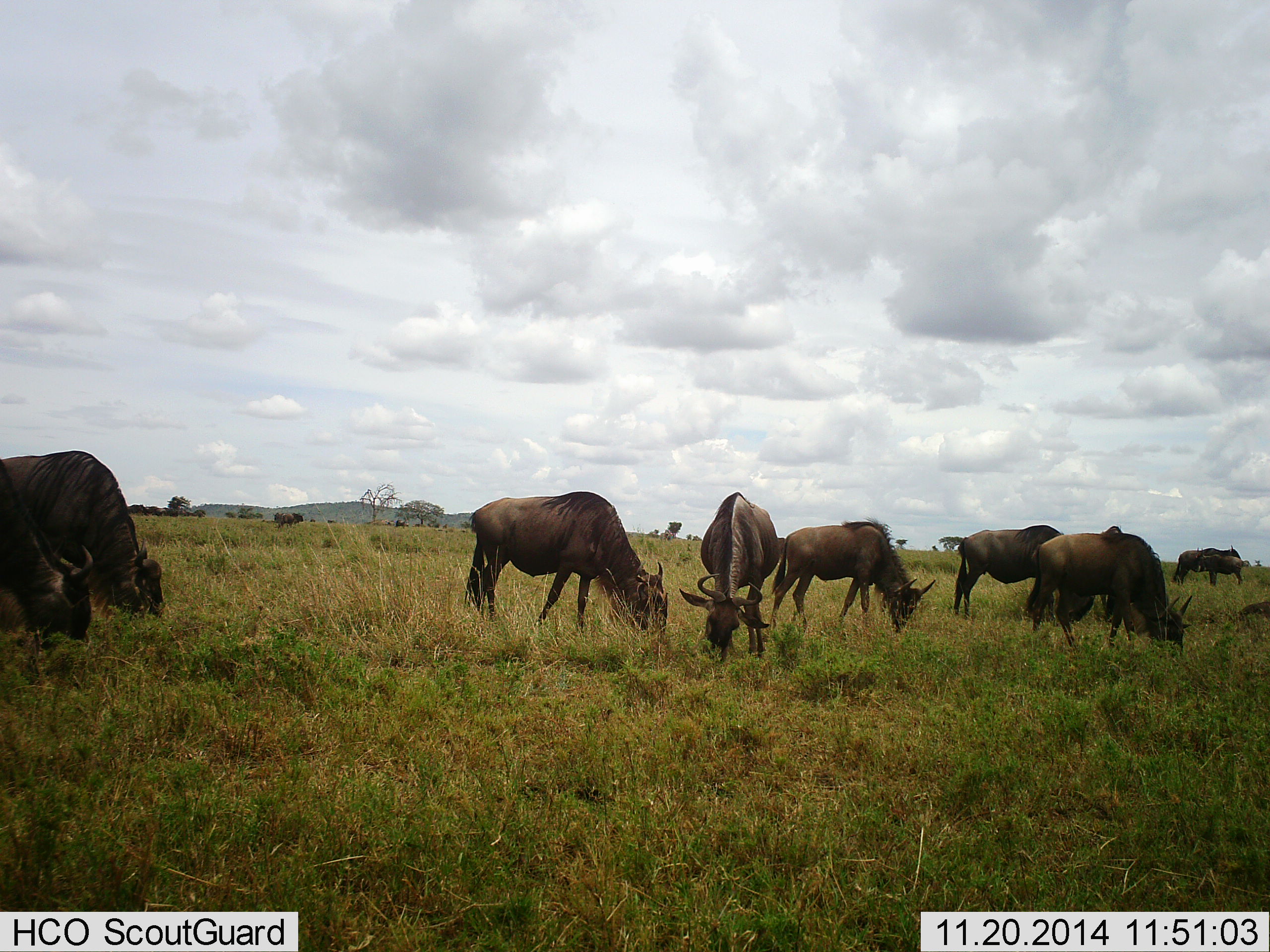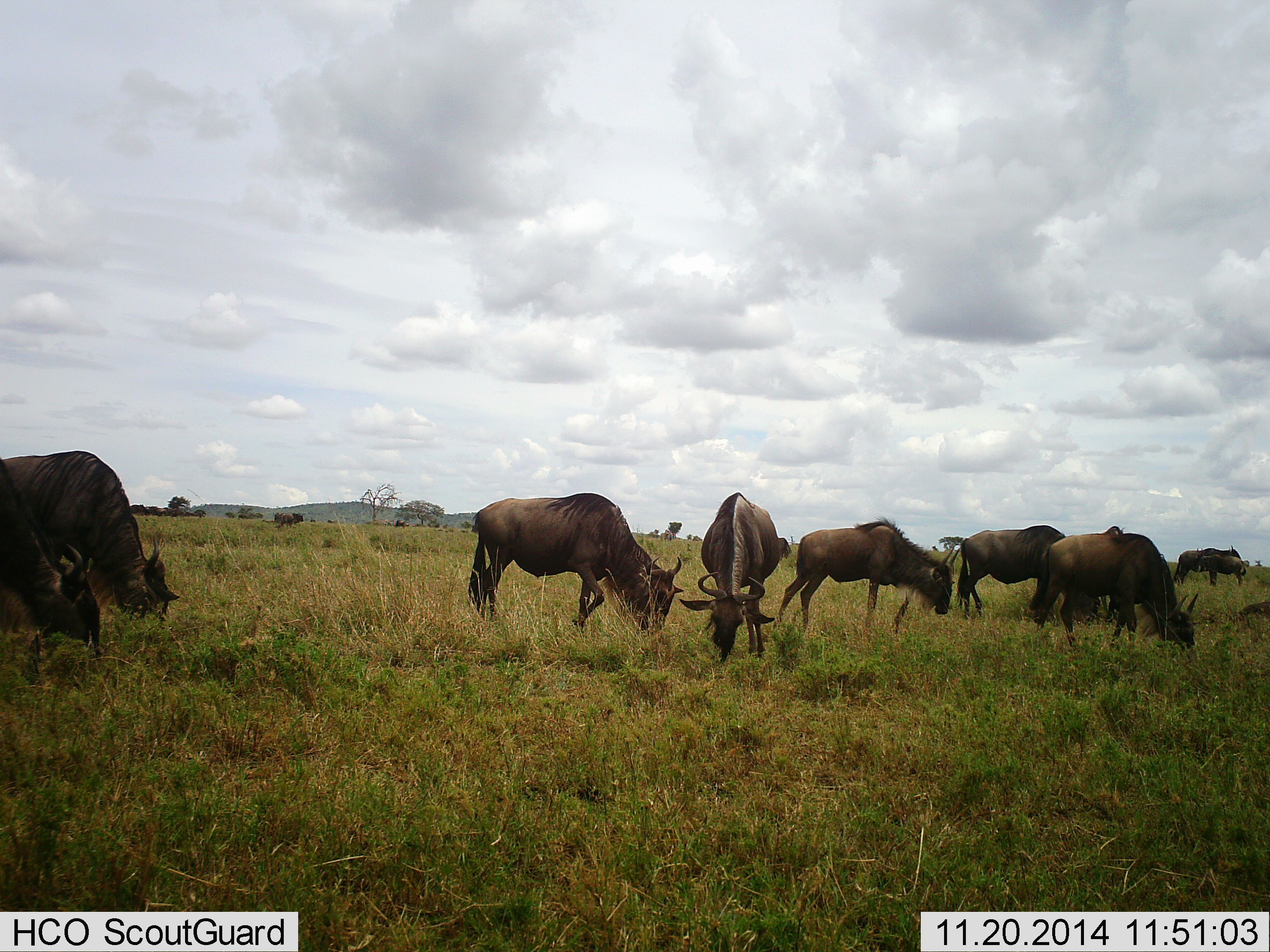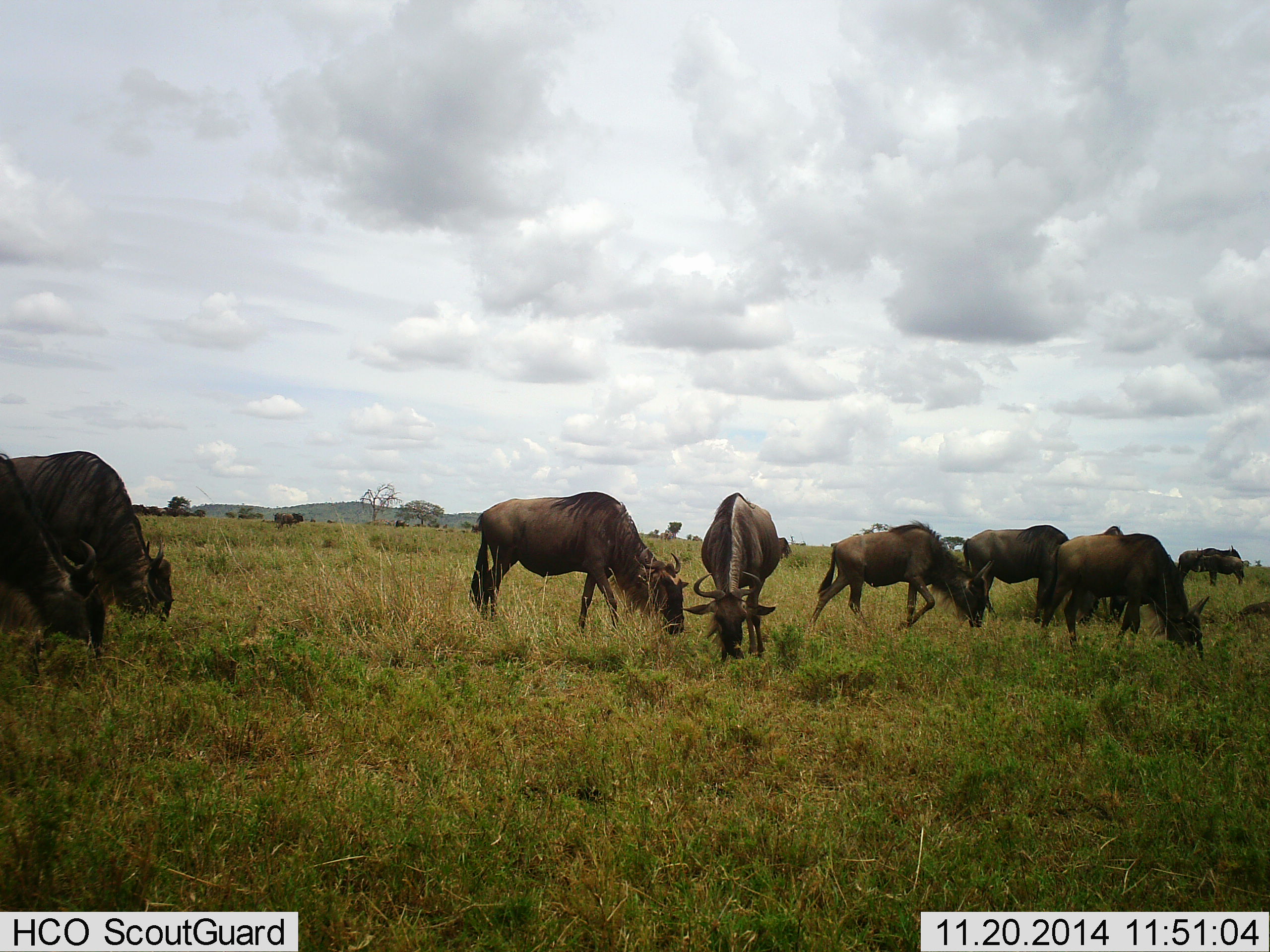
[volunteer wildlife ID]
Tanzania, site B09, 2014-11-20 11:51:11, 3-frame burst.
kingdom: Animalia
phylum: Chordata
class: Mammalia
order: Artiodactyla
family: Bovidae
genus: Connochaetes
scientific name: Connochaetes taurinus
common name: blue wildebeest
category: wildebeest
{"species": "wildebeest (blue wildebeest) (Connochaetes taurinus)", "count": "9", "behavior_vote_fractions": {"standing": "30%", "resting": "10%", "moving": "10%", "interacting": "0%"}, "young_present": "0%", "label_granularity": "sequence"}